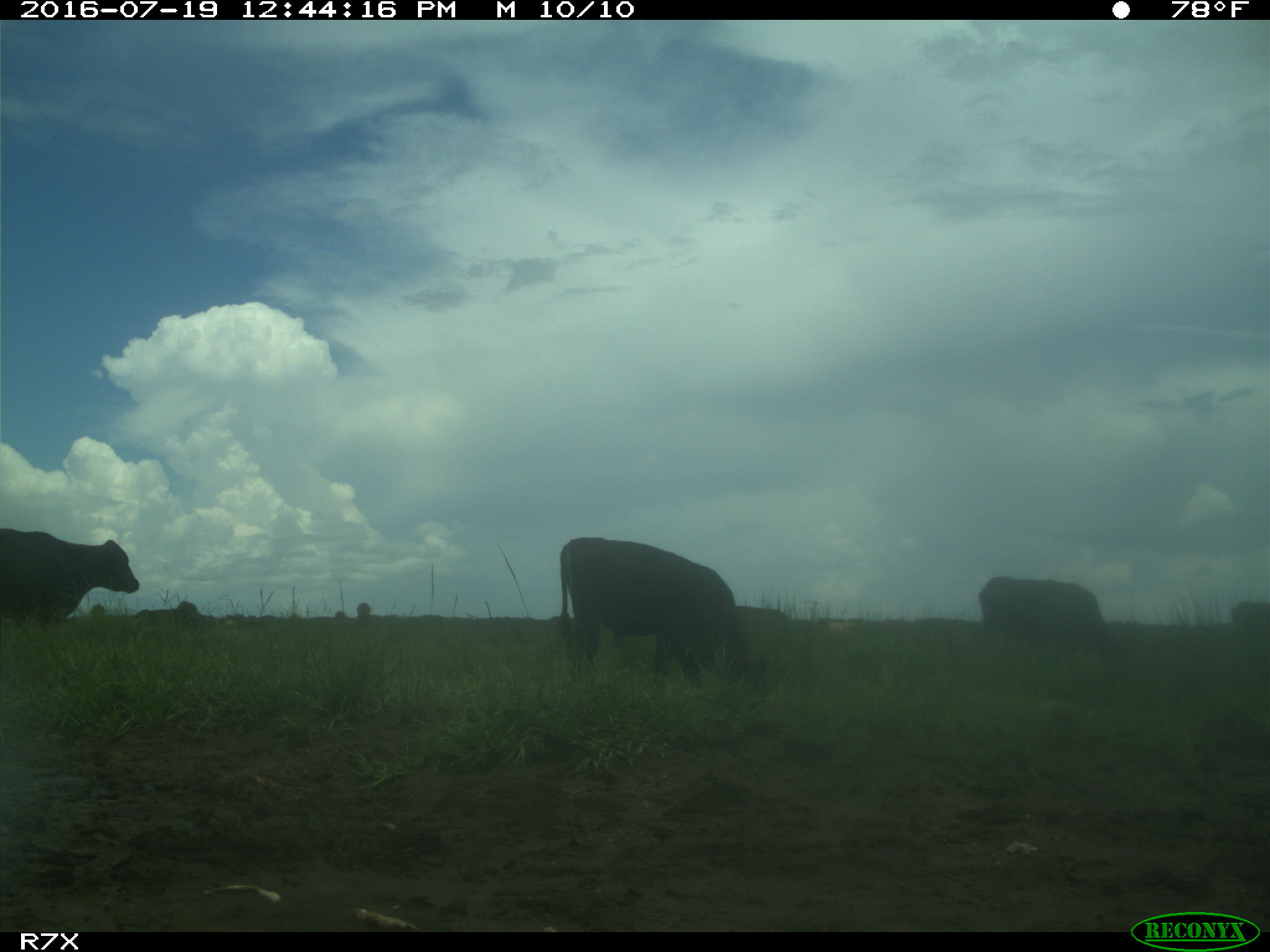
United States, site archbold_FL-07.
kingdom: Animalia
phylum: Chordata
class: Mammalia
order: Artiodactyla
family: Bovidae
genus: Bos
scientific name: Bos taurus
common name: domestic cow